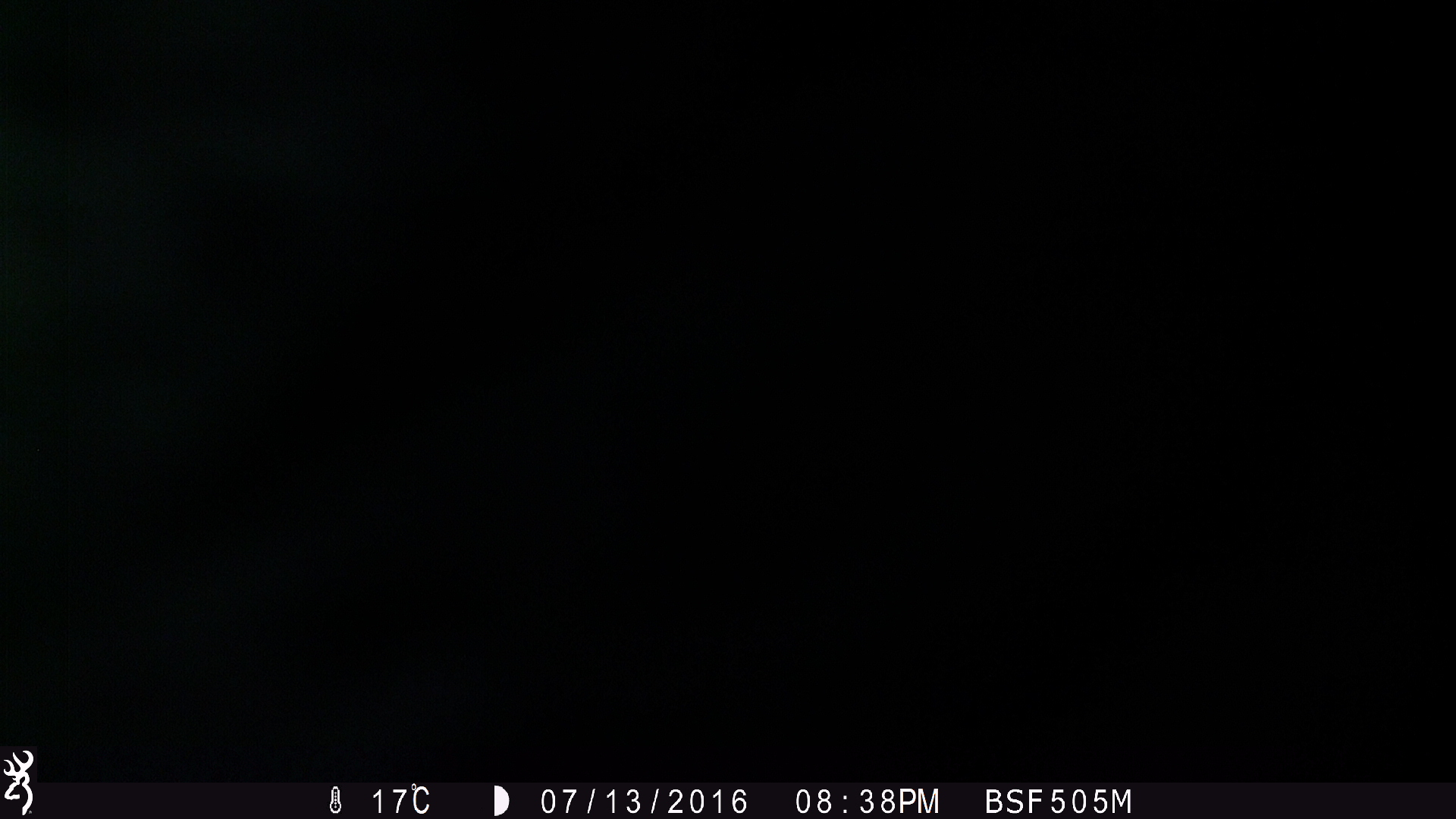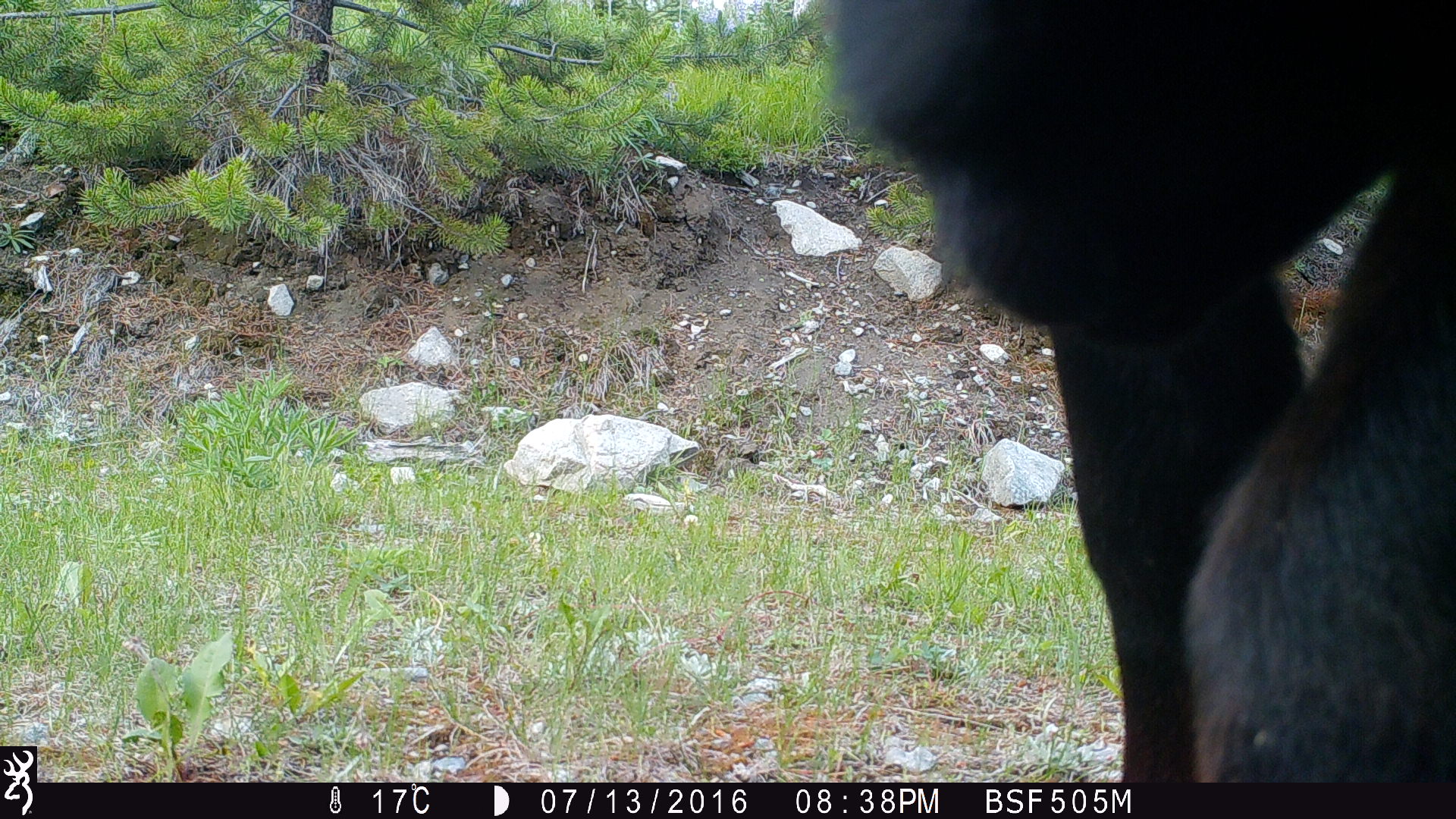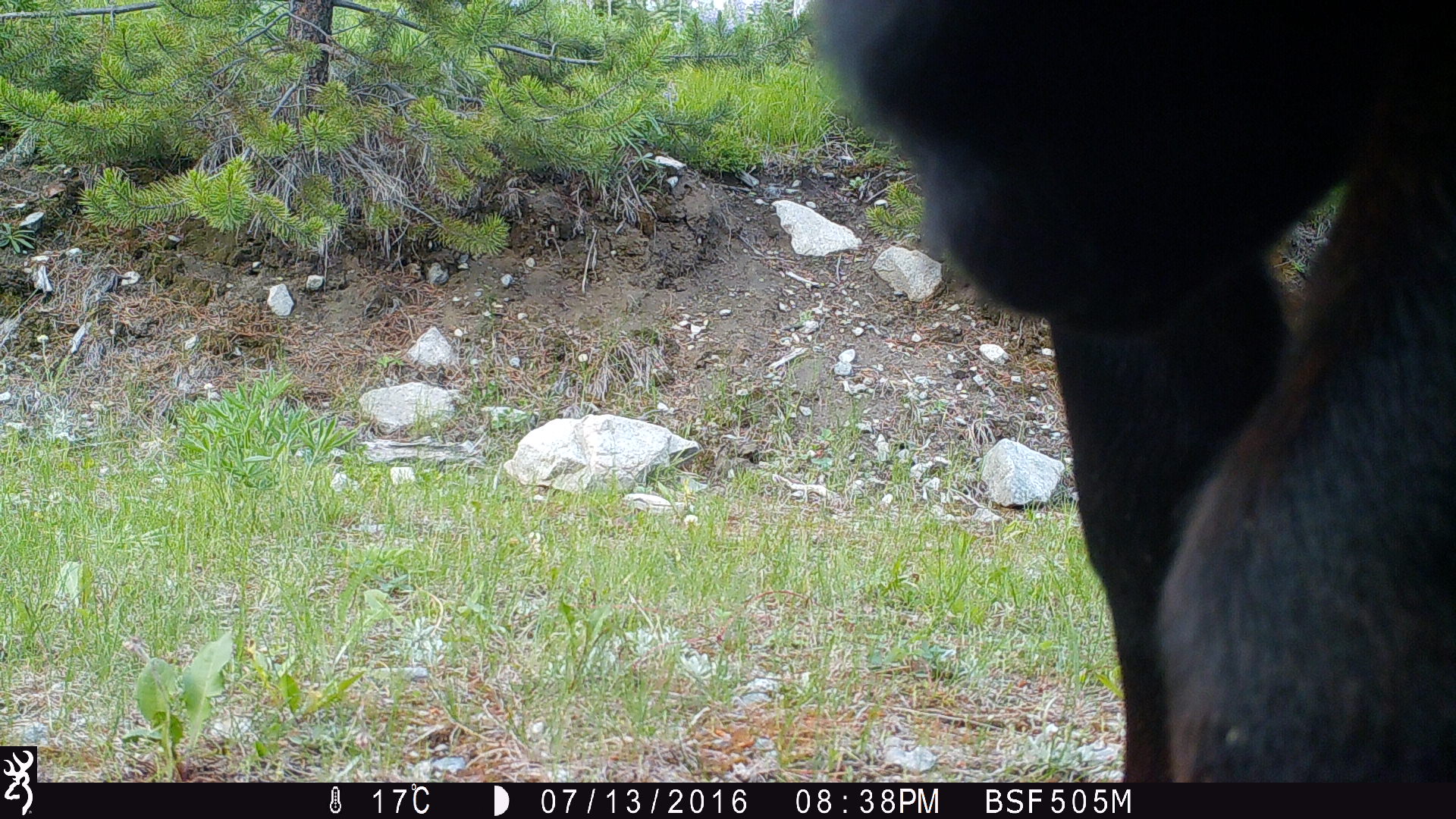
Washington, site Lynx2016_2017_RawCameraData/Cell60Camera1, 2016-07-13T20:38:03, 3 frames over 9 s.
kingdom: Animalia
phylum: Chordata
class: Mammalia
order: Artiodactyla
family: Bovidae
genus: Bos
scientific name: Bos taurus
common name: domestic cattle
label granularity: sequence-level